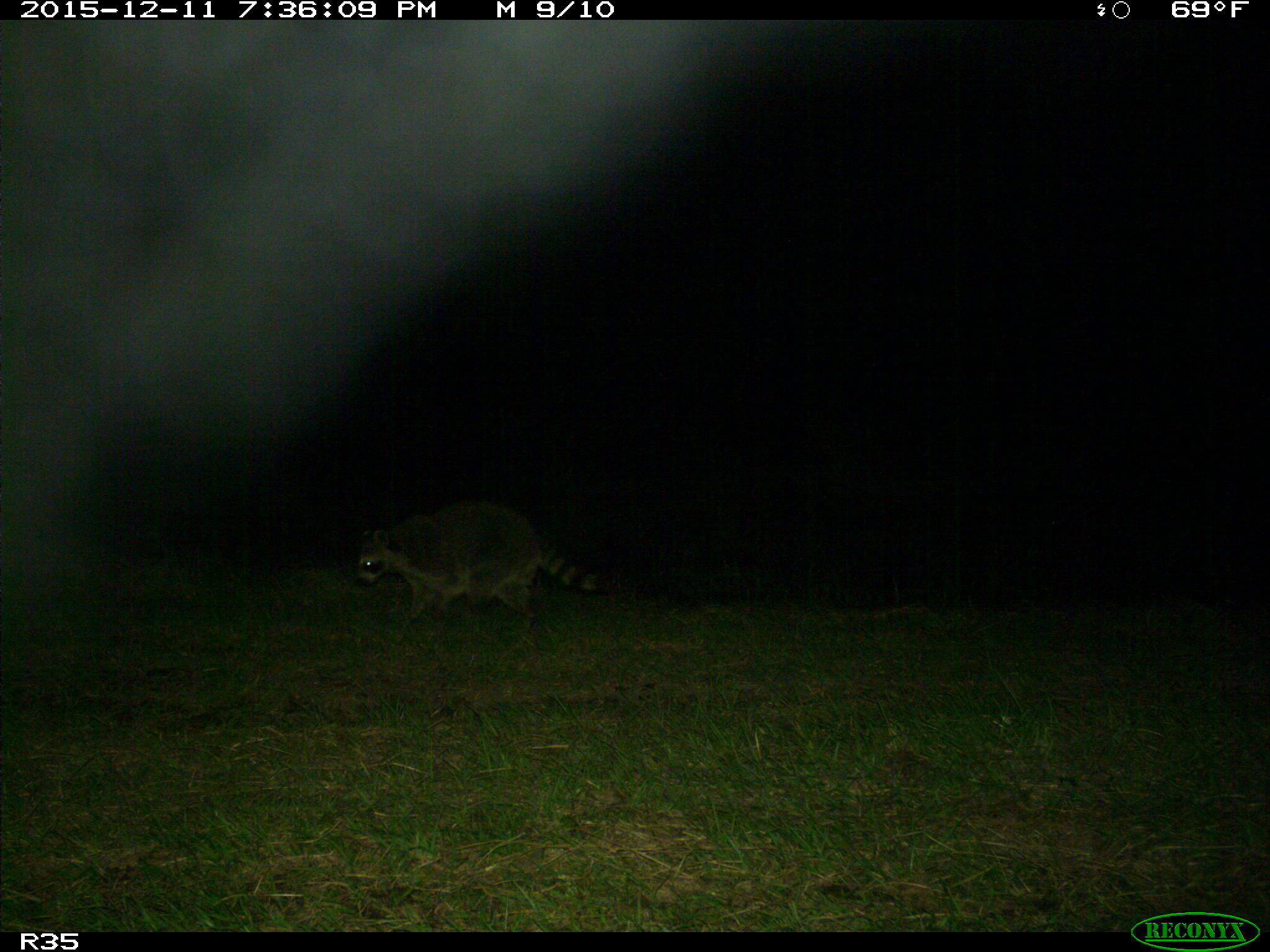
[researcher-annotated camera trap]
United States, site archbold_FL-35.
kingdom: Animalia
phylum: Chordata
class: Mammalia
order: Carnivora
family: Procyonidae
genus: Procyon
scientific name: Procyon lotor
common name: common raccoon